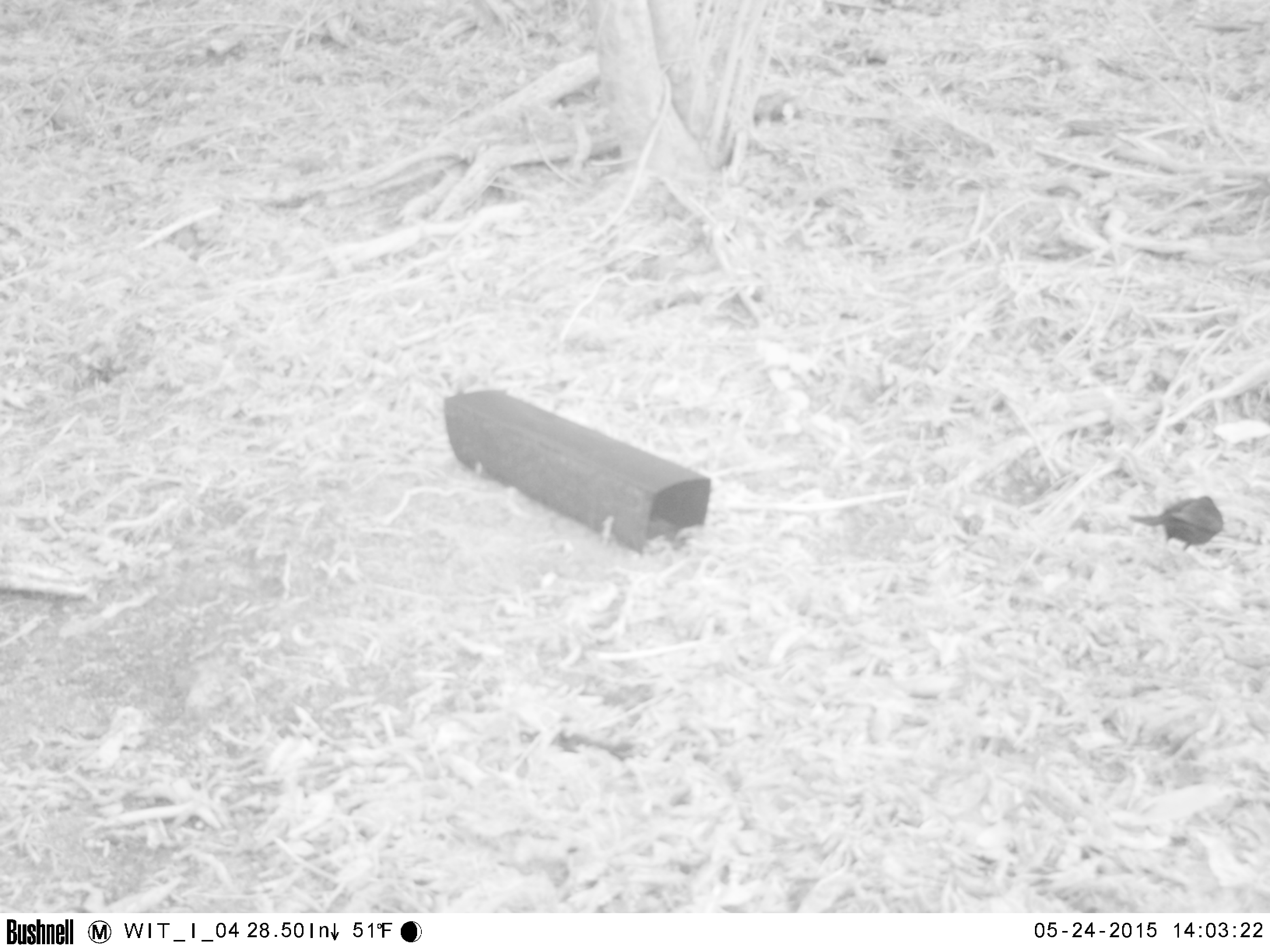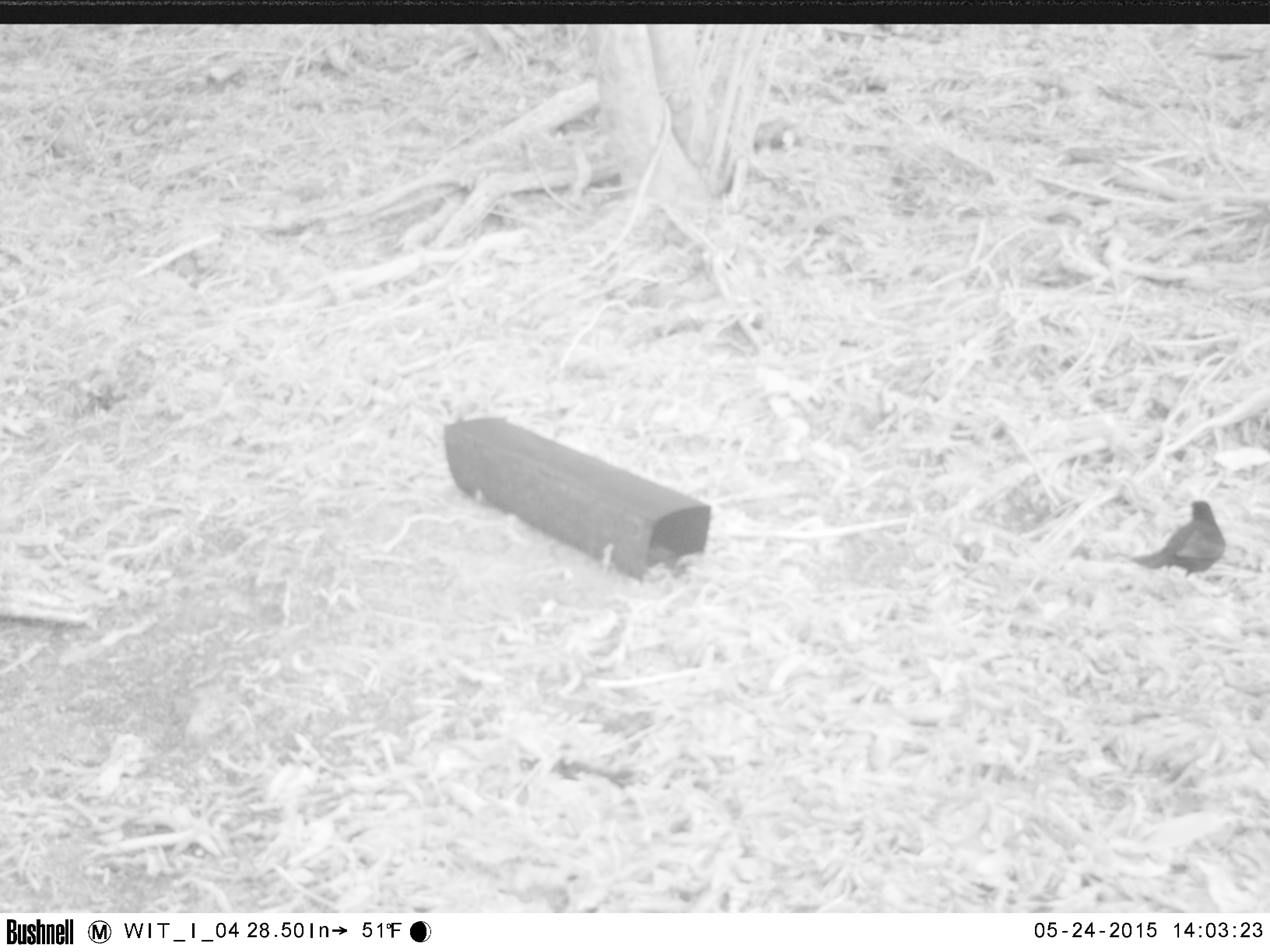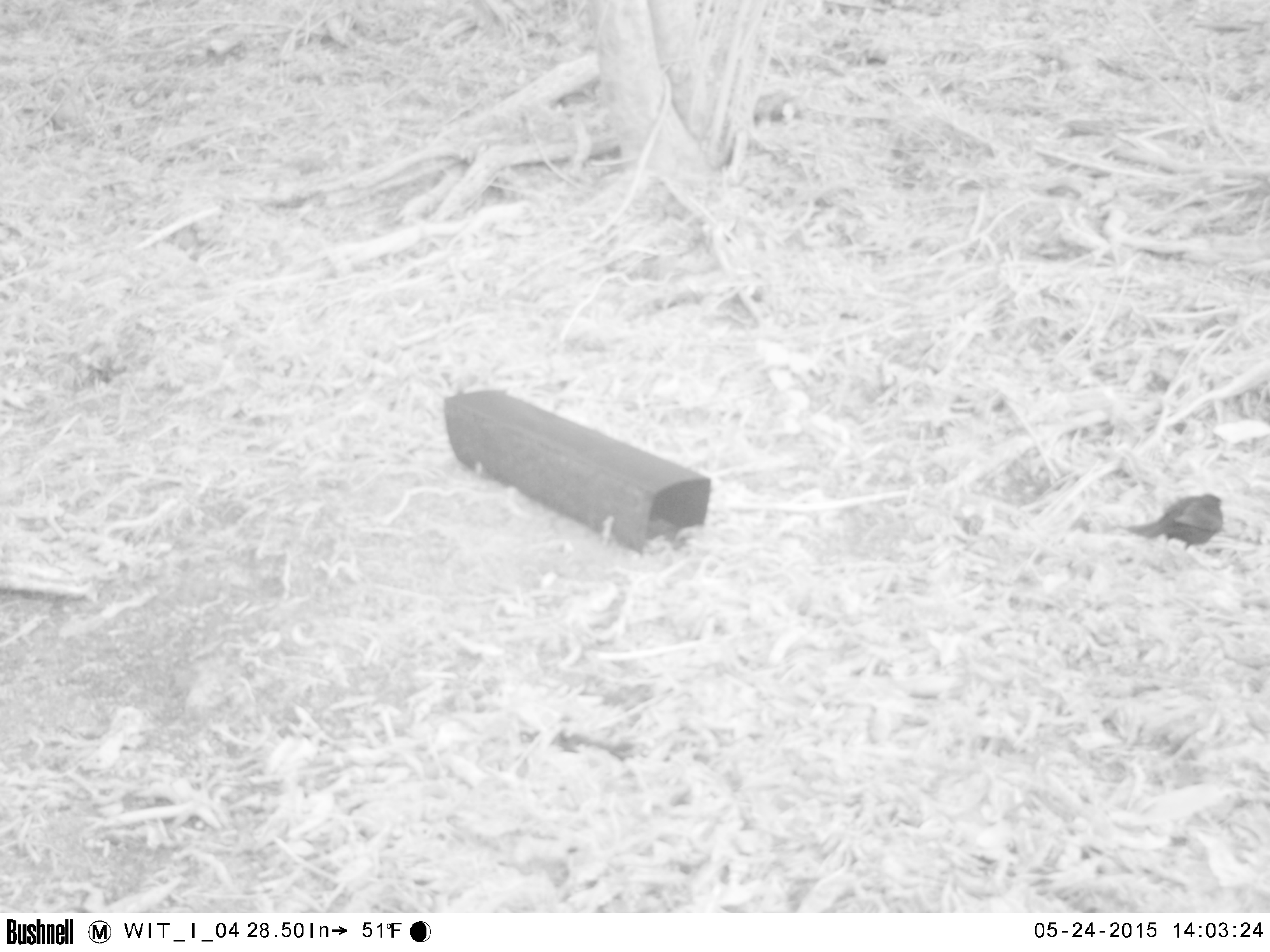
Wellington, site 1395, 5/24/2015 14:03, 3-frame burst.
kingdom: Animalia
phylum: Chordata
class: Aves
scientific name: Aves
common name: bird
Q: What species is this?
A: Bird (Aves).